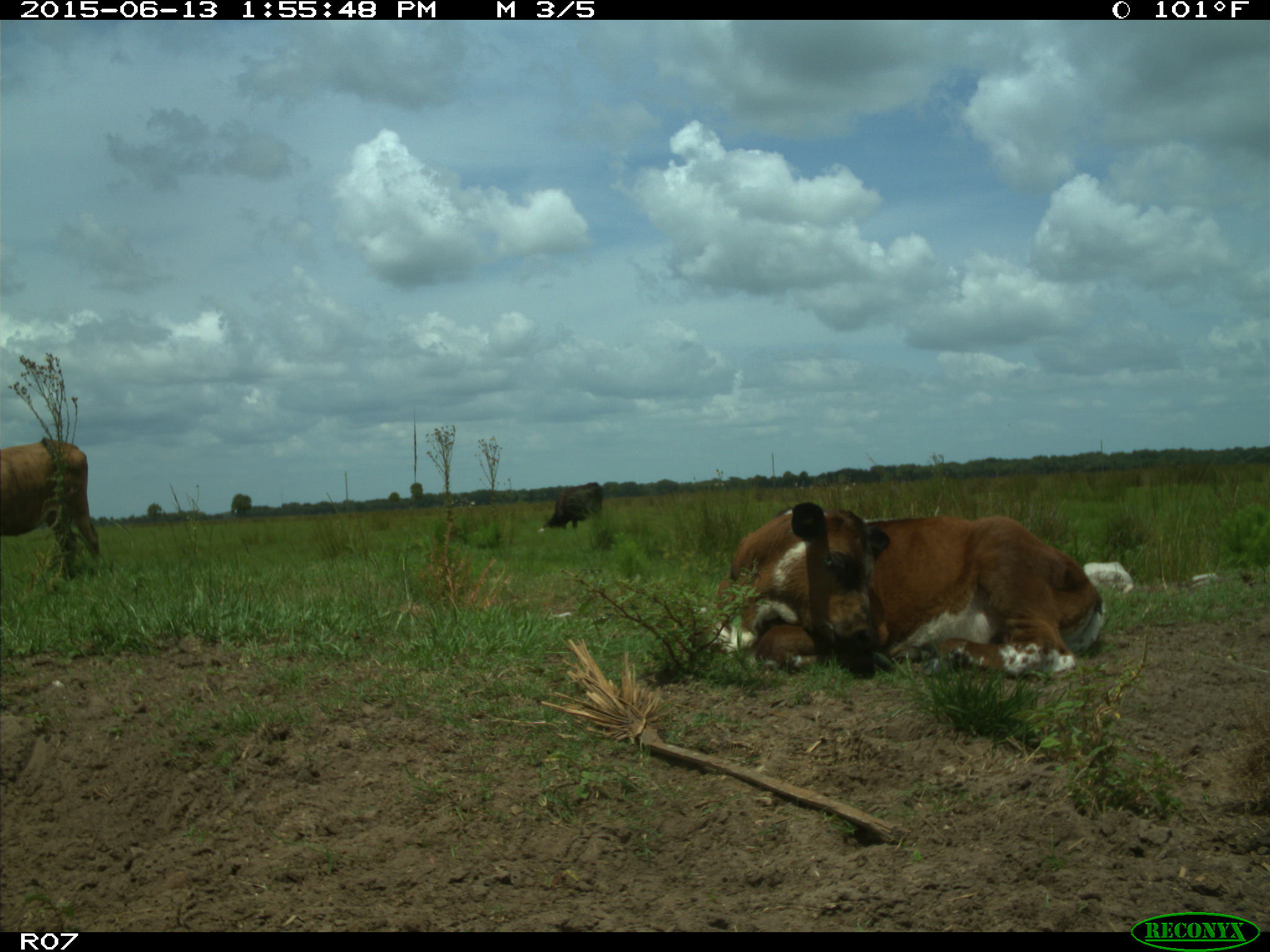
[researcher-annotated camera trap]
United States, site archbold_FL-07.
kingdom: Animalia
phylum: Chordata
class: Mammalia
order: Artiodactyla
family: Bovidae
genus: Bos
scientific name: Bos taurus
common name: domestic cow